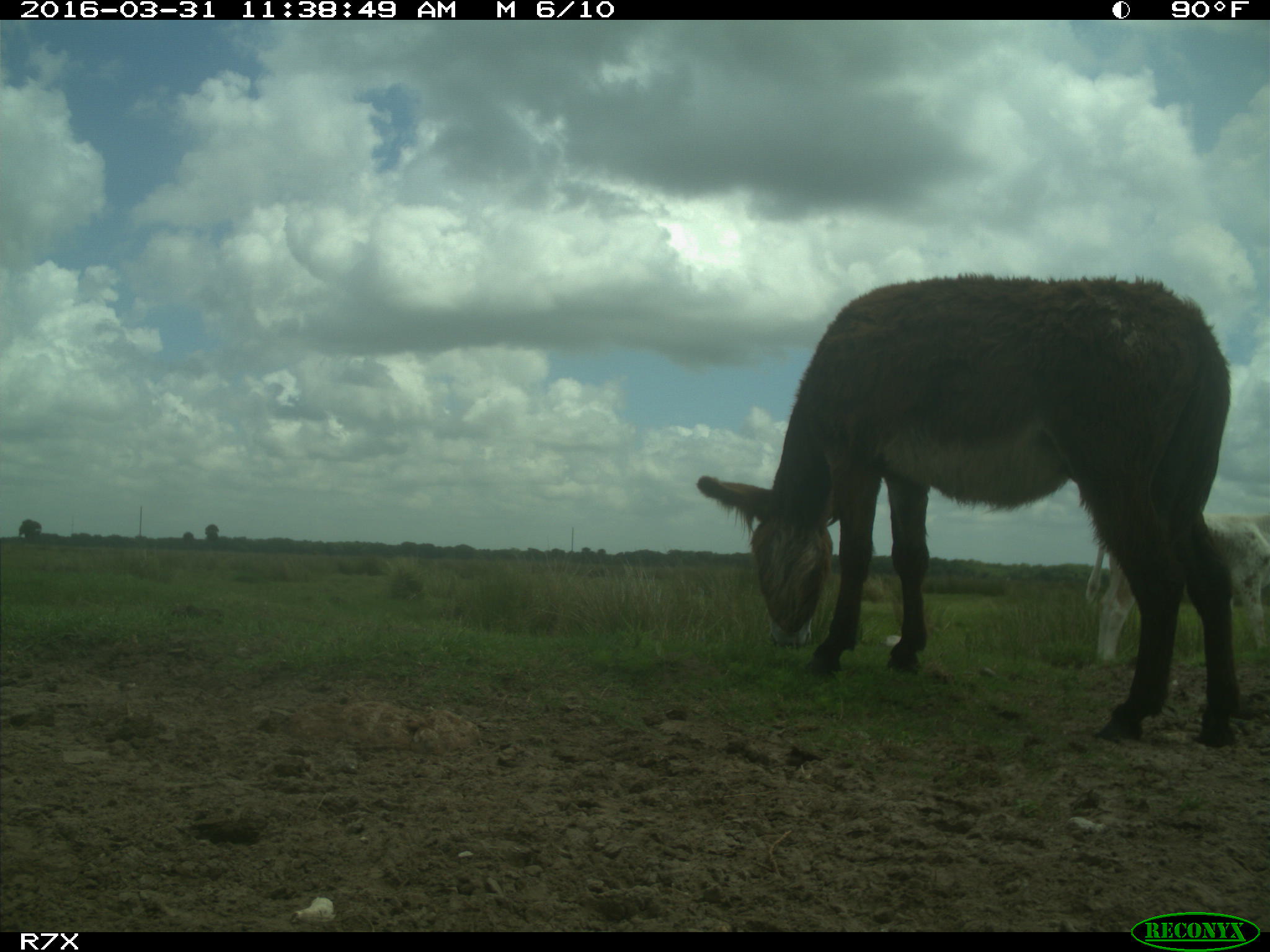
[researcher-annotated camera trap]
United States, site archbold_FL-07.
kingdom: Animalia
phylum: Chordata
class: Mammalia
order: Artiodactyla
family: Bovidae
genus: Bos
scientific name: Bos taurus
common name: domestic cow